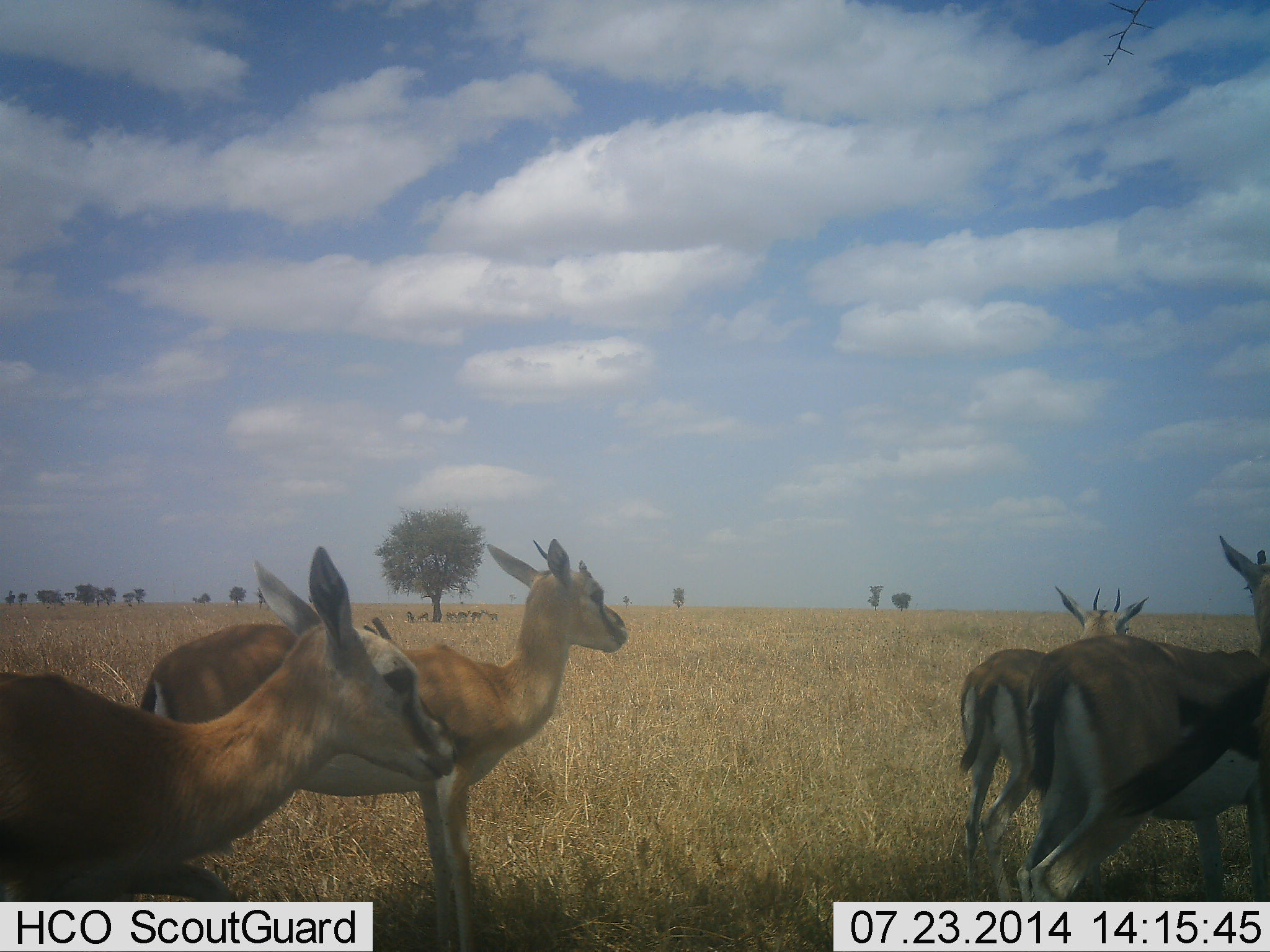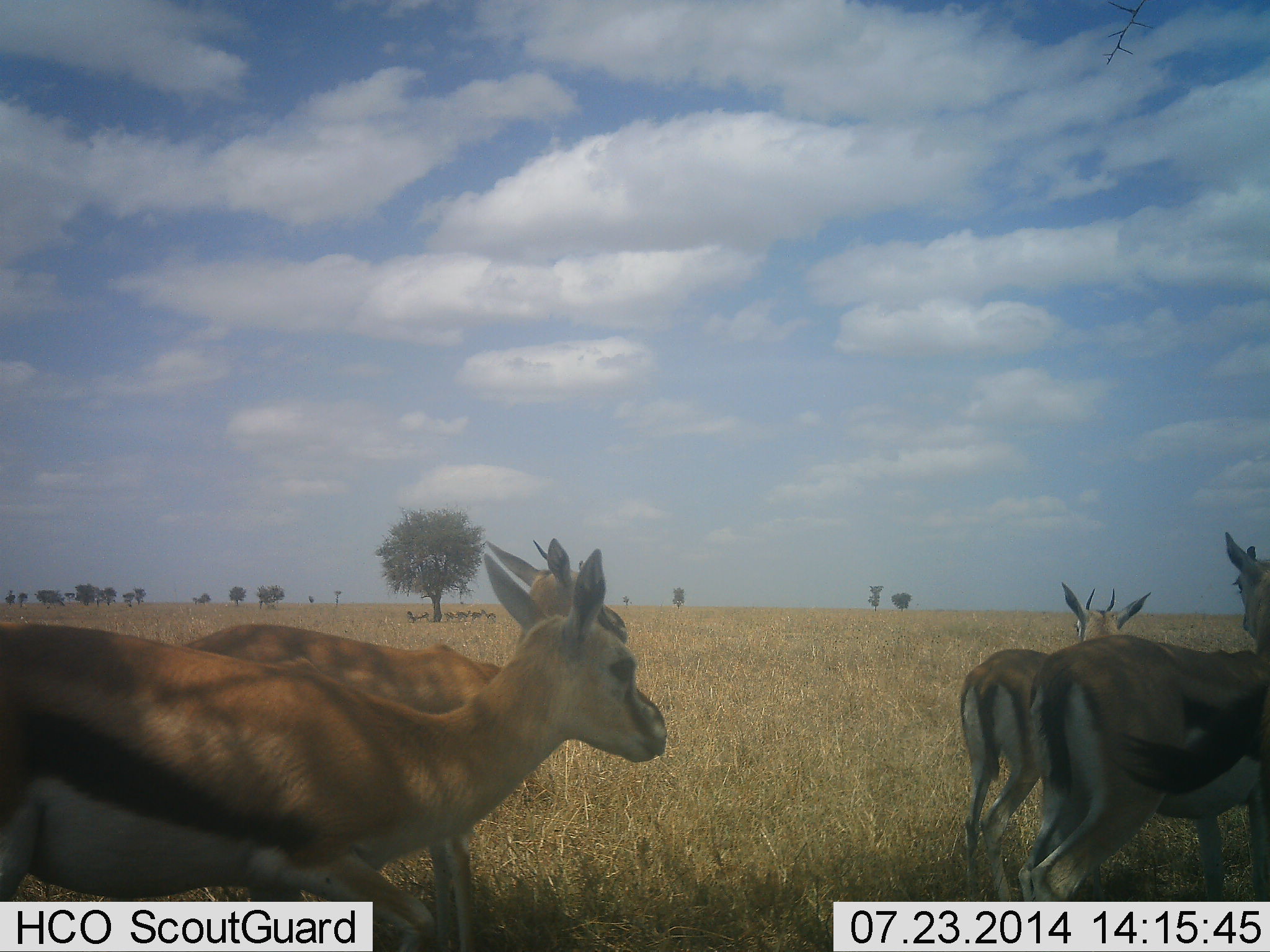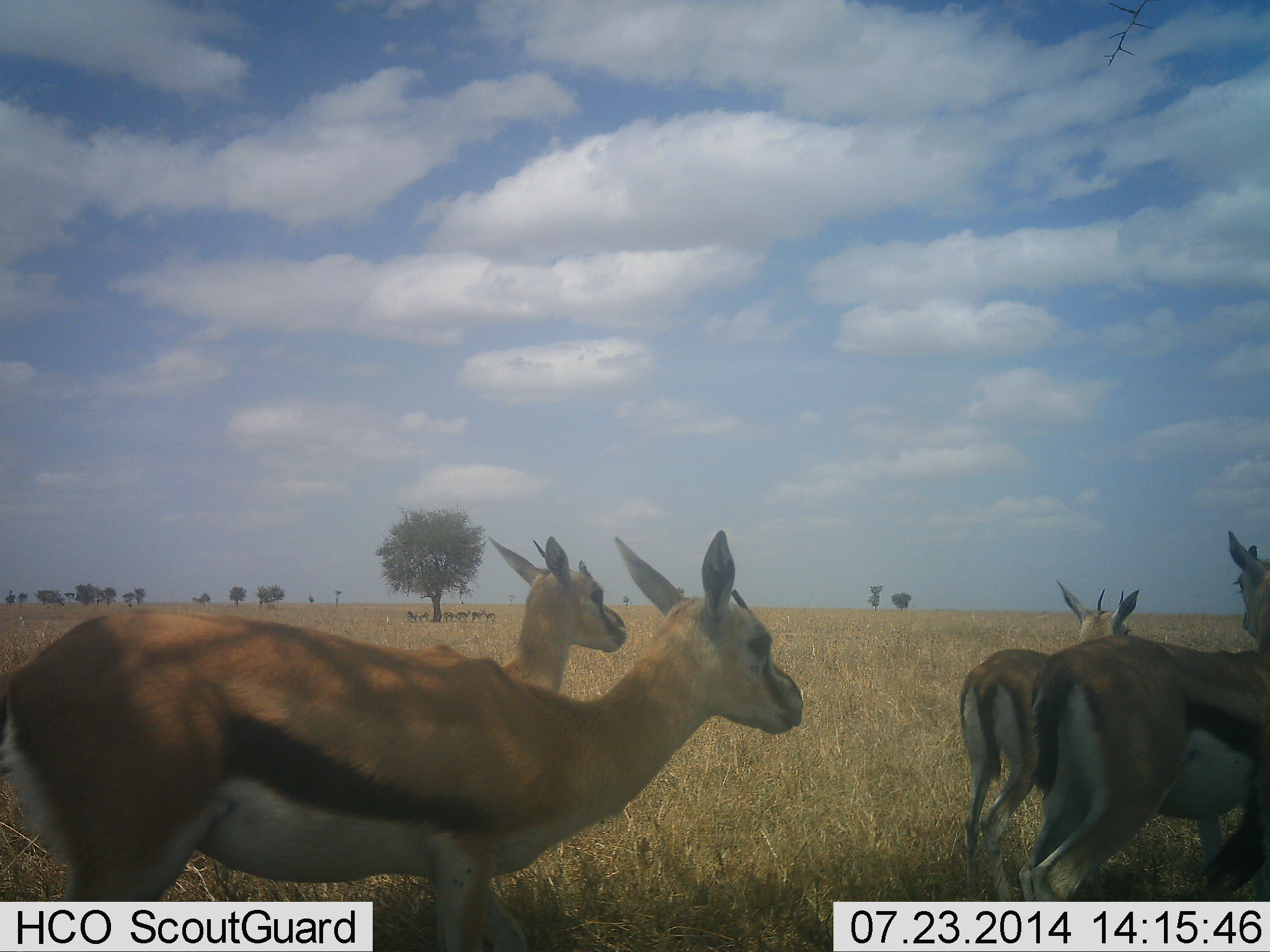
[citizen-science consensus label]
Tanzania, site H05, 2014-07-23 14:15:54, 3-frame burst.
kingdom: Animalia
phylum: Chordata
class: Mammalia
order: Artiodactyla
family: Bovidae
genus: Eudorcas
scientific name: Eudorcas thomsonii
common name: thomson's gazelle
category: gazellethomsons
Gazellethomsons (thomson's gazelle) (Eudorcas thomsonii), count 4. Behavior (volunteer vote fractions): standing 80%, resting 0%, moving 60%, interacting 0%. Young present (vote fraction): 0%. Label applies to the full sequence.